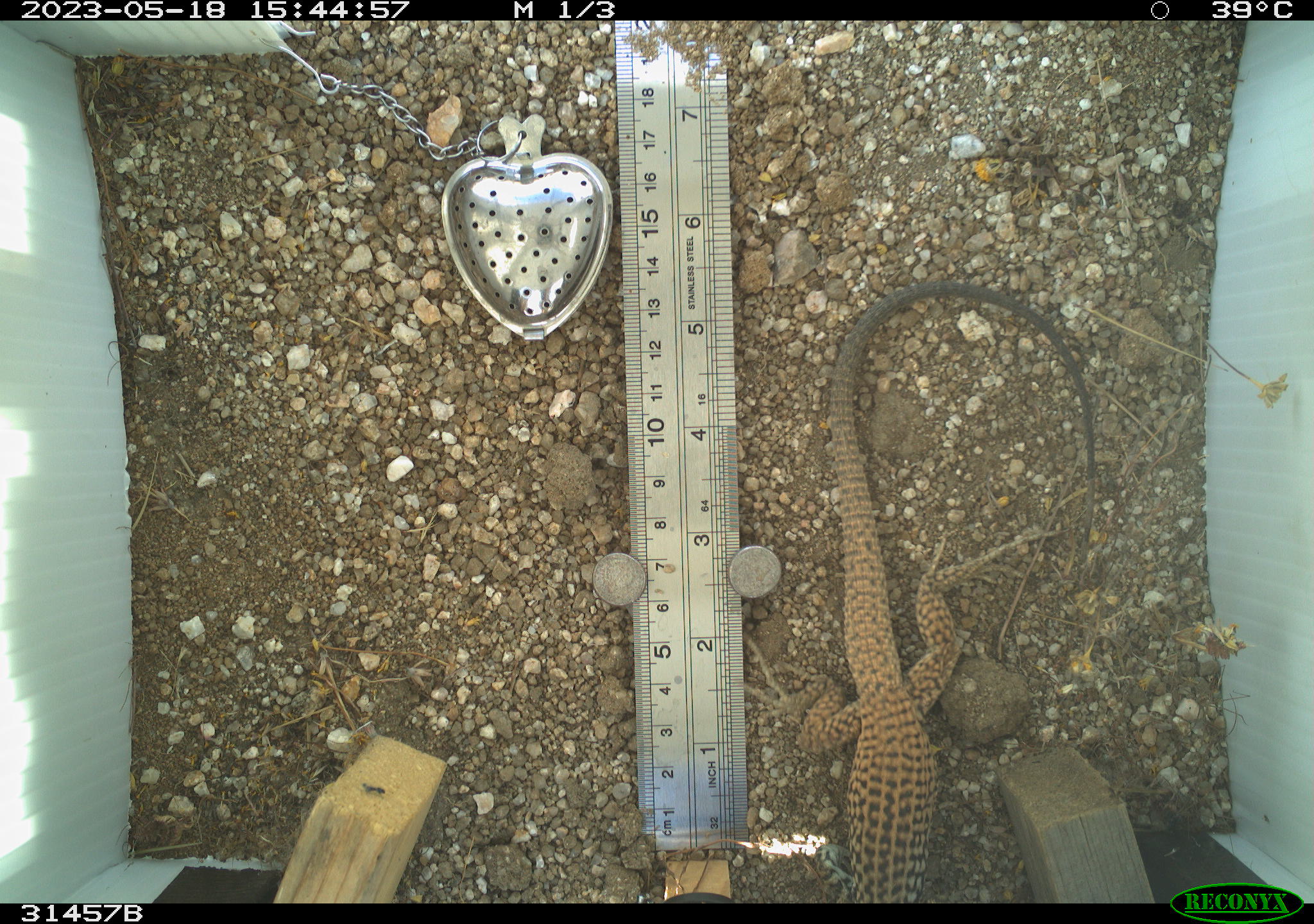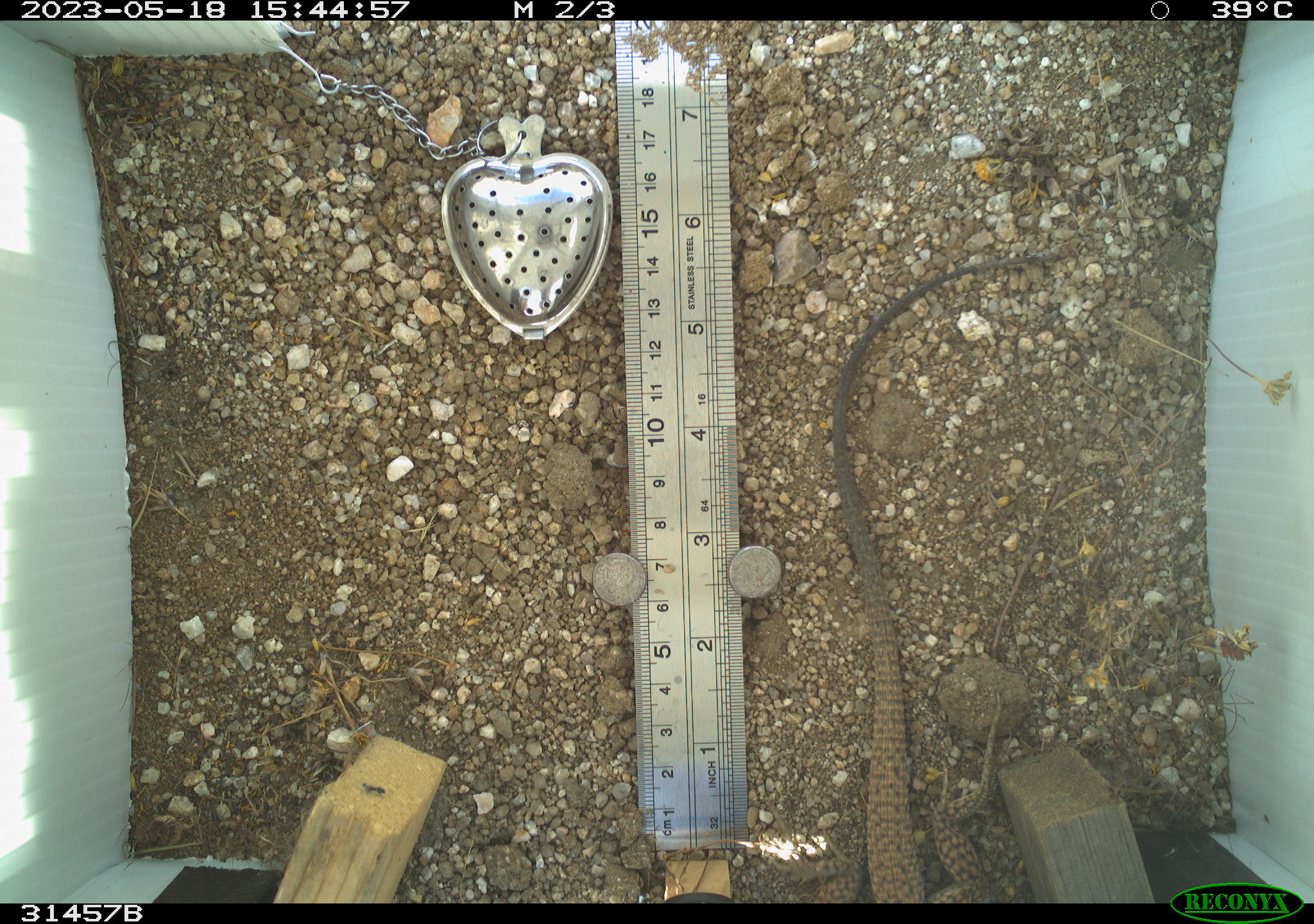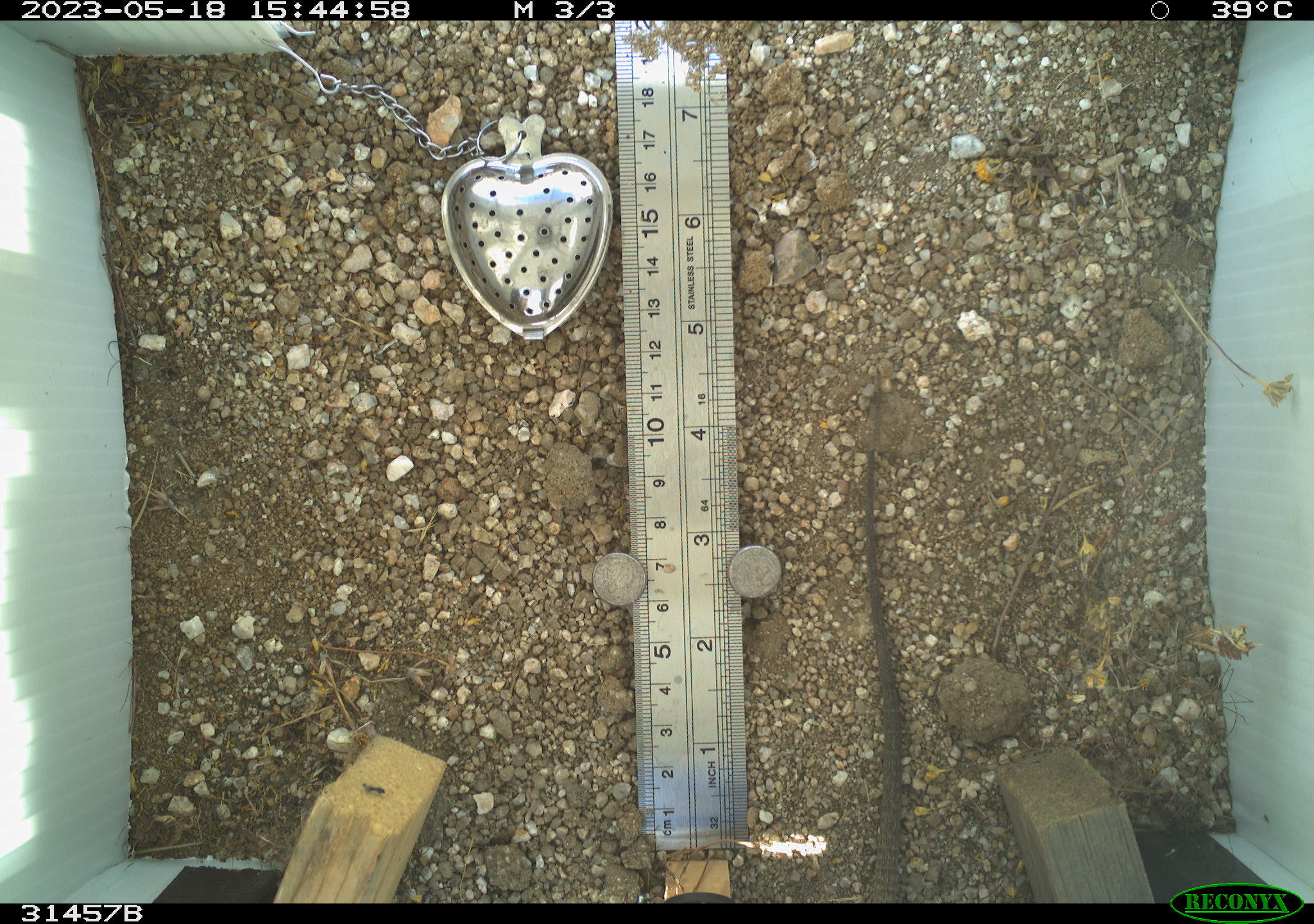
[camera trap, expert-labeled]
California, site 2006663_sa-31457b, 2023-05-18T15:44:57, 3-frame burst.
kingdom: Animalia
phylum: Chordata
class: Reptilia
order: Squamata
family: Teiidae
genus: Aspidoscelis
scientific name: Aspidoscelis tigris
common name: western whiptail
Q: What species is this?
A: Western whiptail (Aspidoscelis tigris).